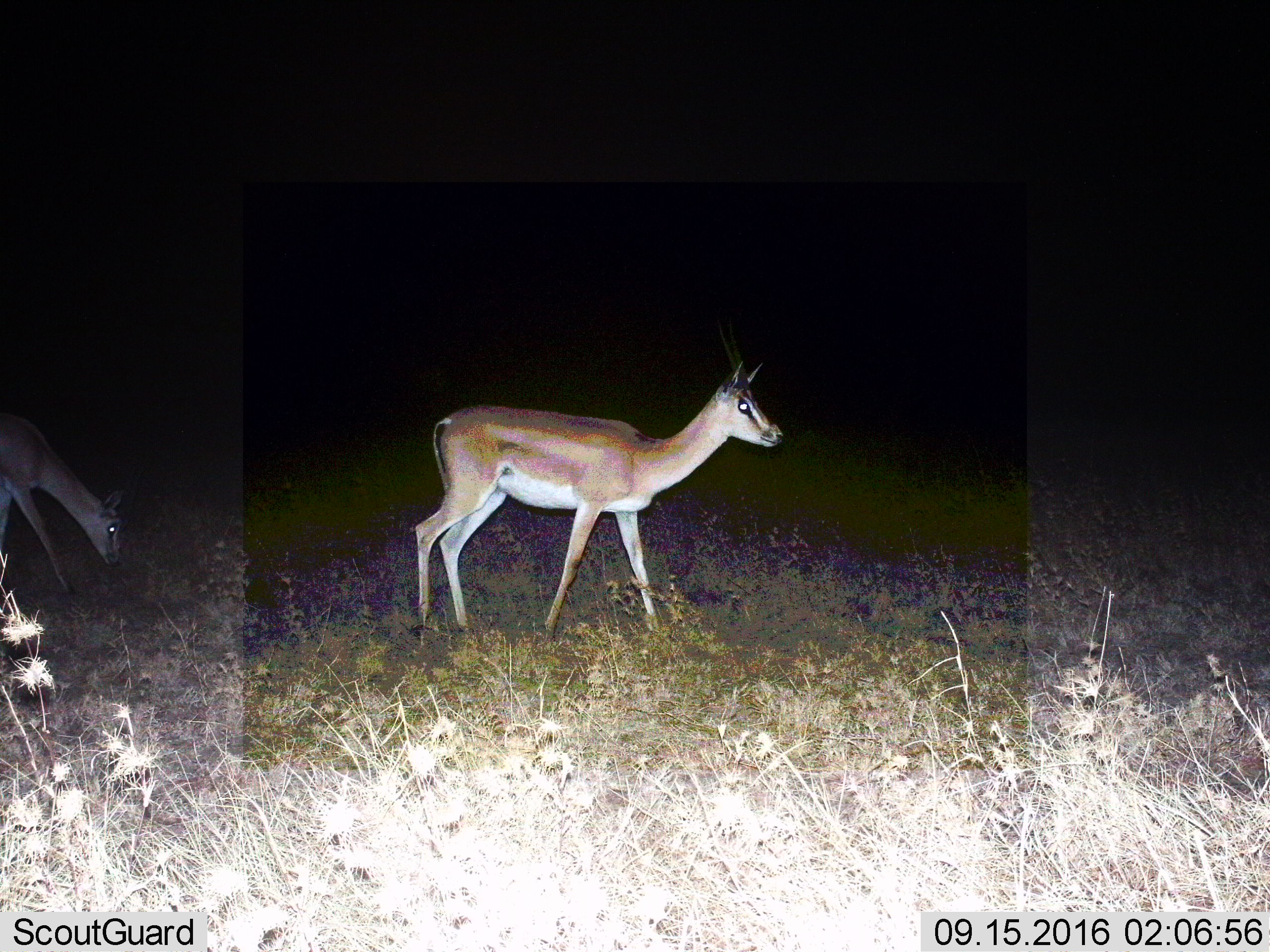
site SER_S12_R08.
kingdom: Animalia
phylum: Chordata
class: Mammalia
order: Artiodactyla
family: Bovidae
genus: Nanger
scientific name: Nanger granti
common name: grant's gazelle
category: gazellegrants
Gazellegrants (grant's gazelle) (Nanger granti), count 2. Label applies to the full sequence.